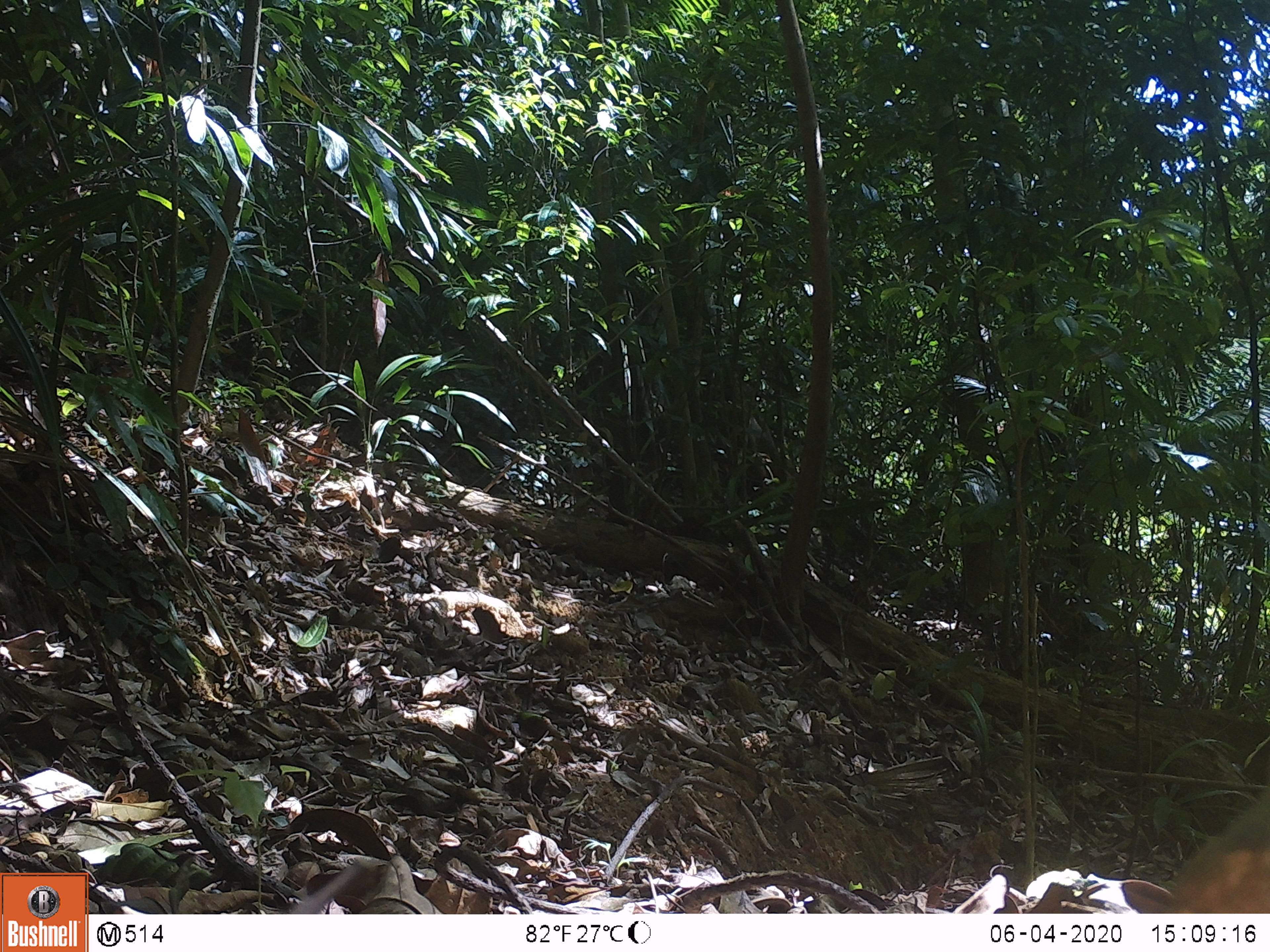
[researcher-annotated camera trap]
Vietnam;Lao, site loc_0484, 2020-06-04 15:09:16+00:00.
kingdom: Animalia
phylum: Chordata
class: Mammalia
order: Rodentia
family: Sciuridae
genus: Callosciurus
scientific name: Callosciurus erythraeus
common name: pallas's squirrel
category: pallass squirrel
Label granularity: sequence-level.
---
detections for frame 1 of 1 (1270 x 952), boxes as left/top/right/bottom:
pallass squirrel: 1120/790/1270/913